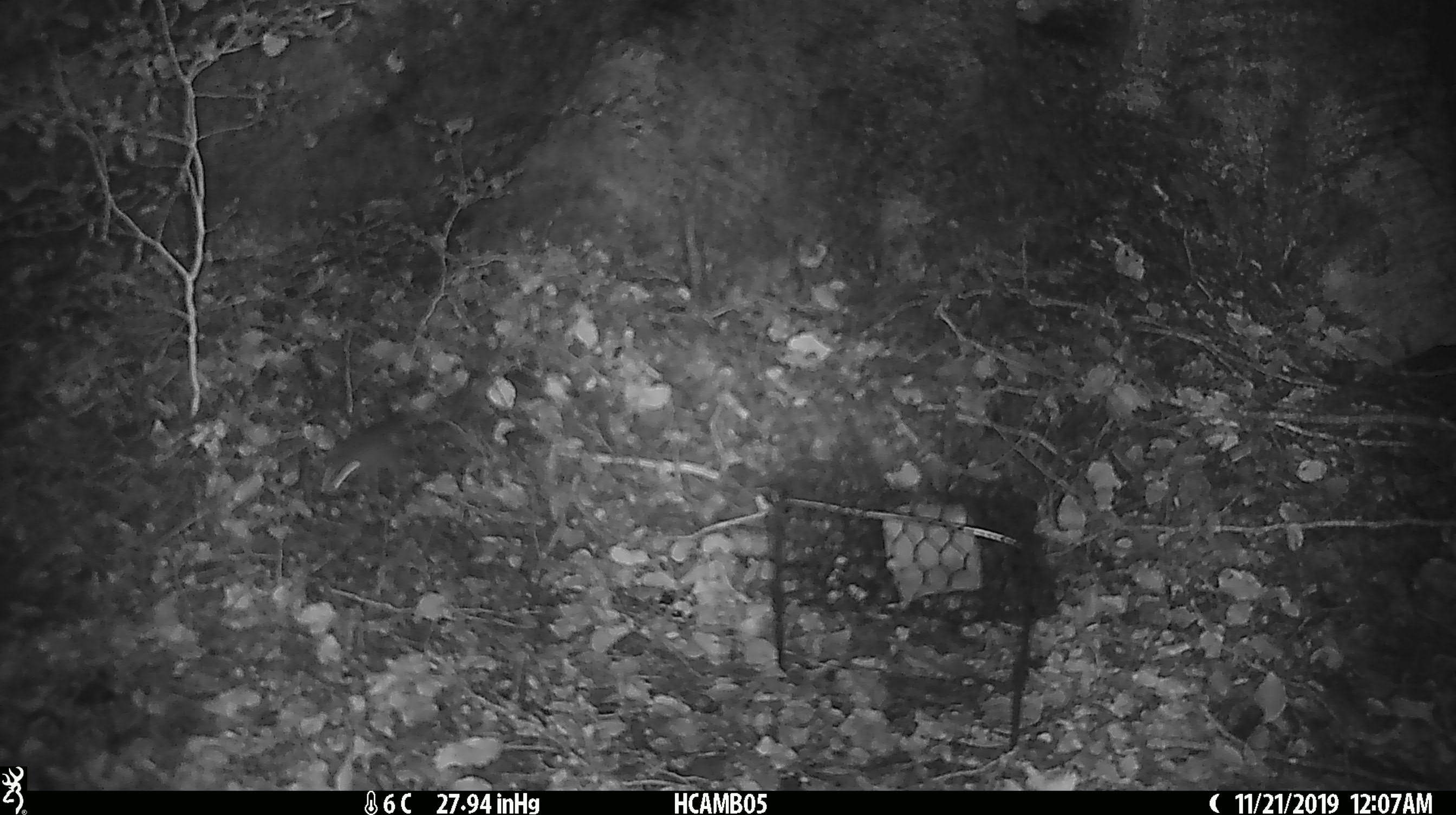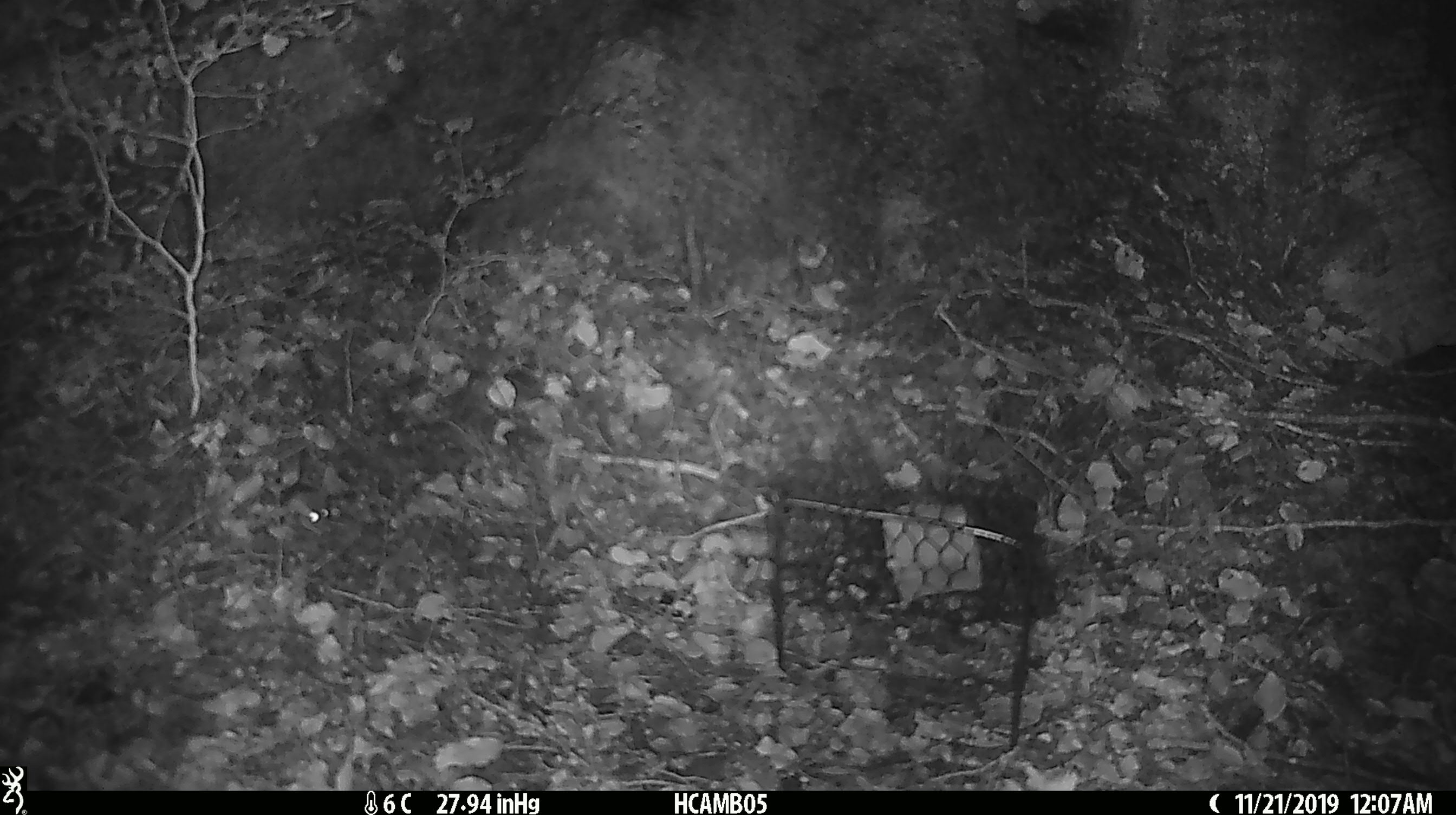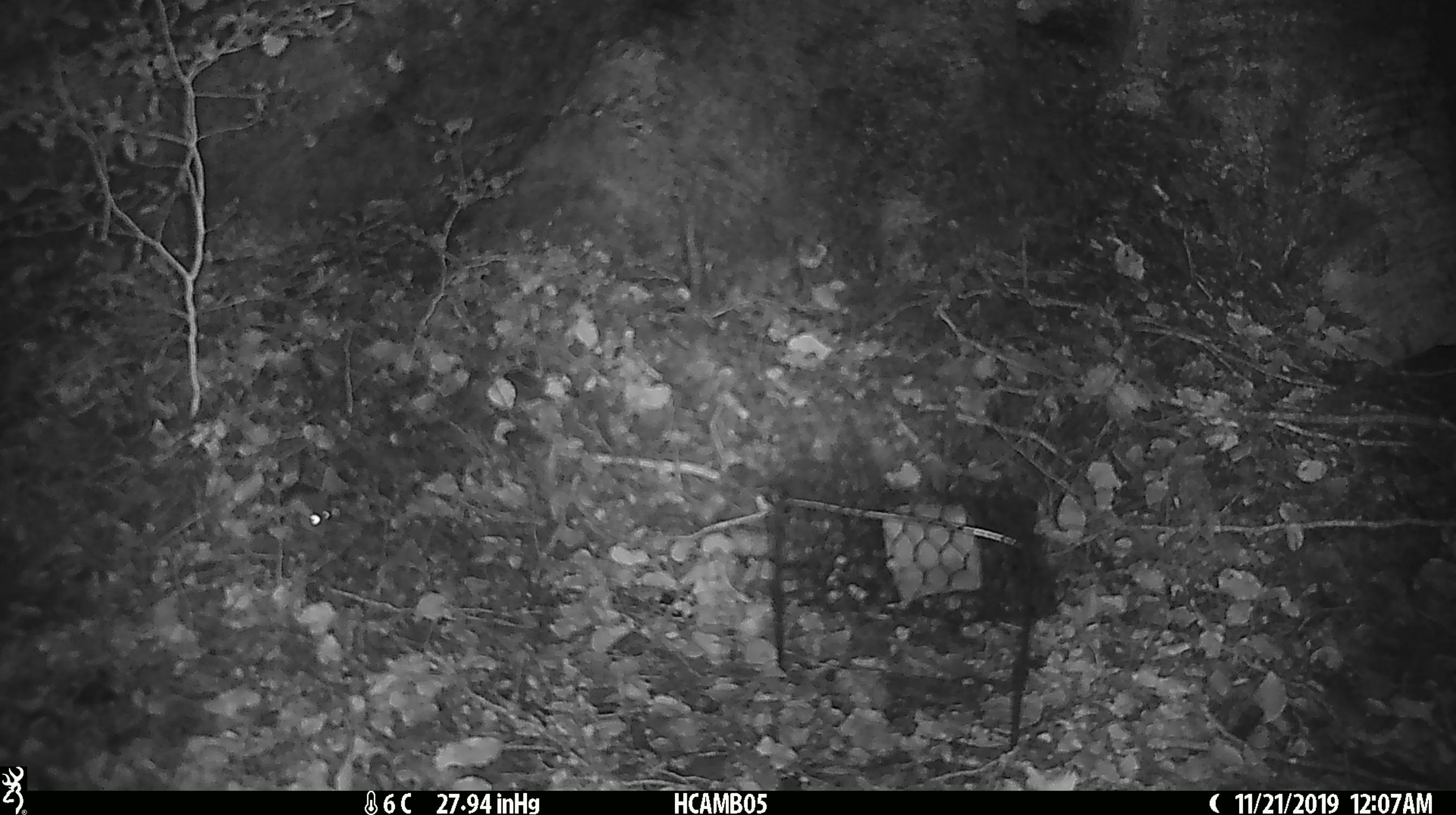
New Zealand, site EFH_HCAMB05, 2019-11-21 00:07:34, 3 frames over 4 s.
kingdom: Animalia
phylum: Chordata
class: Mammalia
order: Rodentia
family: Muridae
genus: Mus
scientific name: Mus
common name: mouse